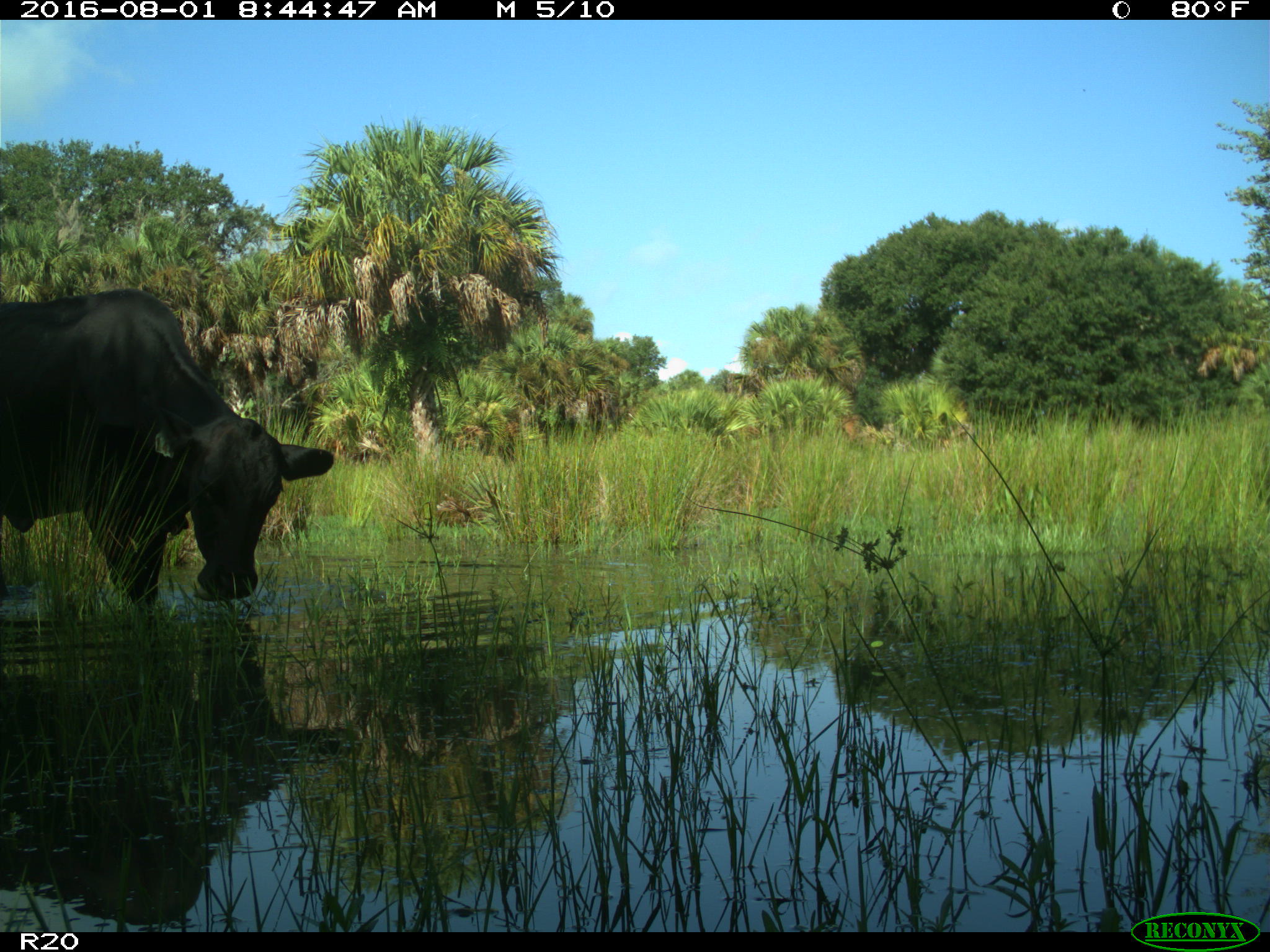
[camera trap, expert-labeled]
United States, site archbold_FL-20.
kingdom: Animalia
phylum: Chordata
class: Mammalia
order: Artiodactyla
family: Bovidae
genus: Bos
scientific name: Bos taurus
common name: domestic cow